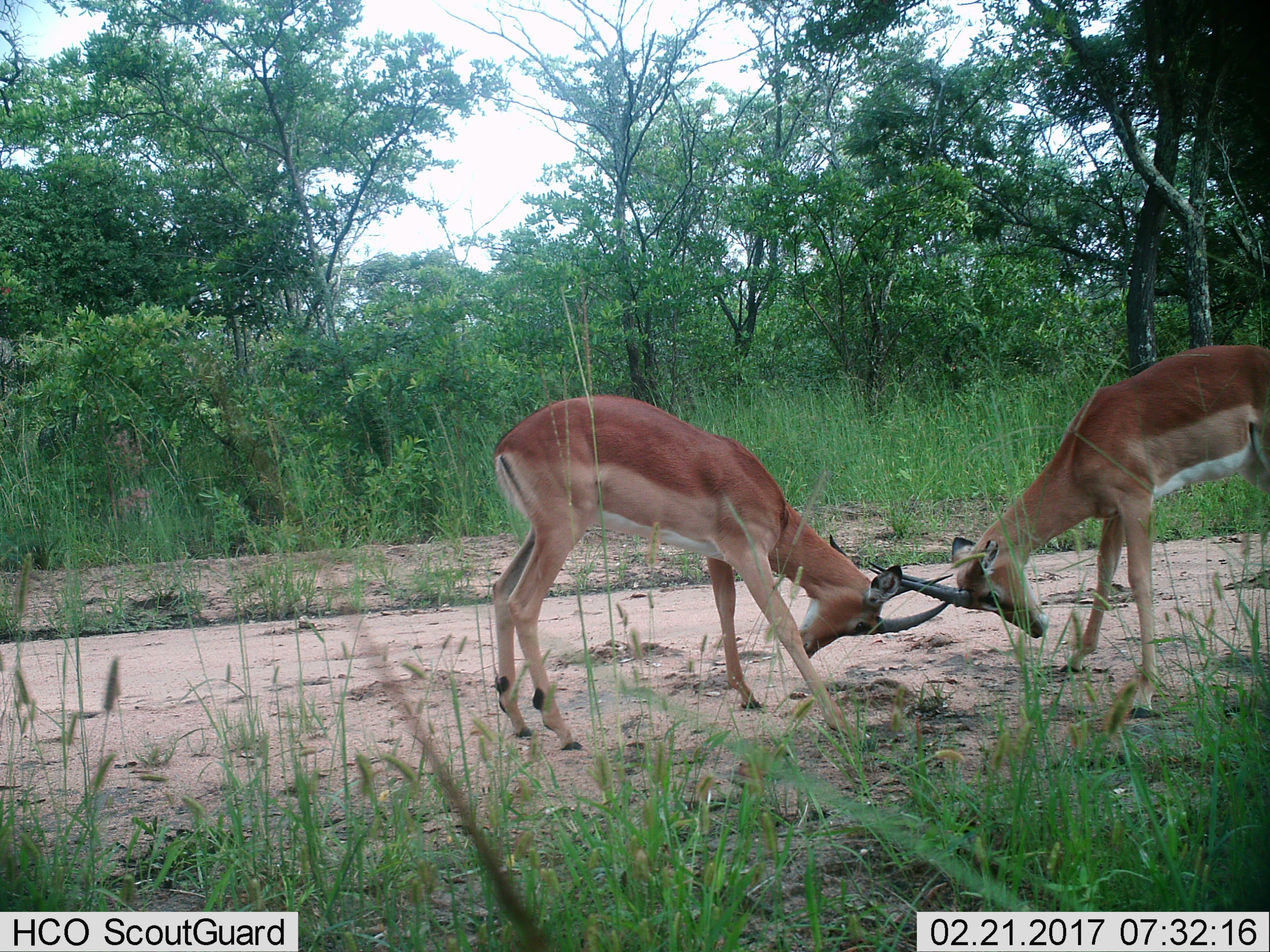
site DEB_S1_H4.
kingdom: Animalia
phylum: Chordata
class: Mammalia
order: Artiodactyla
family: Bovidae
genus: Aepyceros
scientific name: Aepyceros melampus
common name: impala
Impala (Aepyceros melampus), count 2. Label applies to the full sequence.